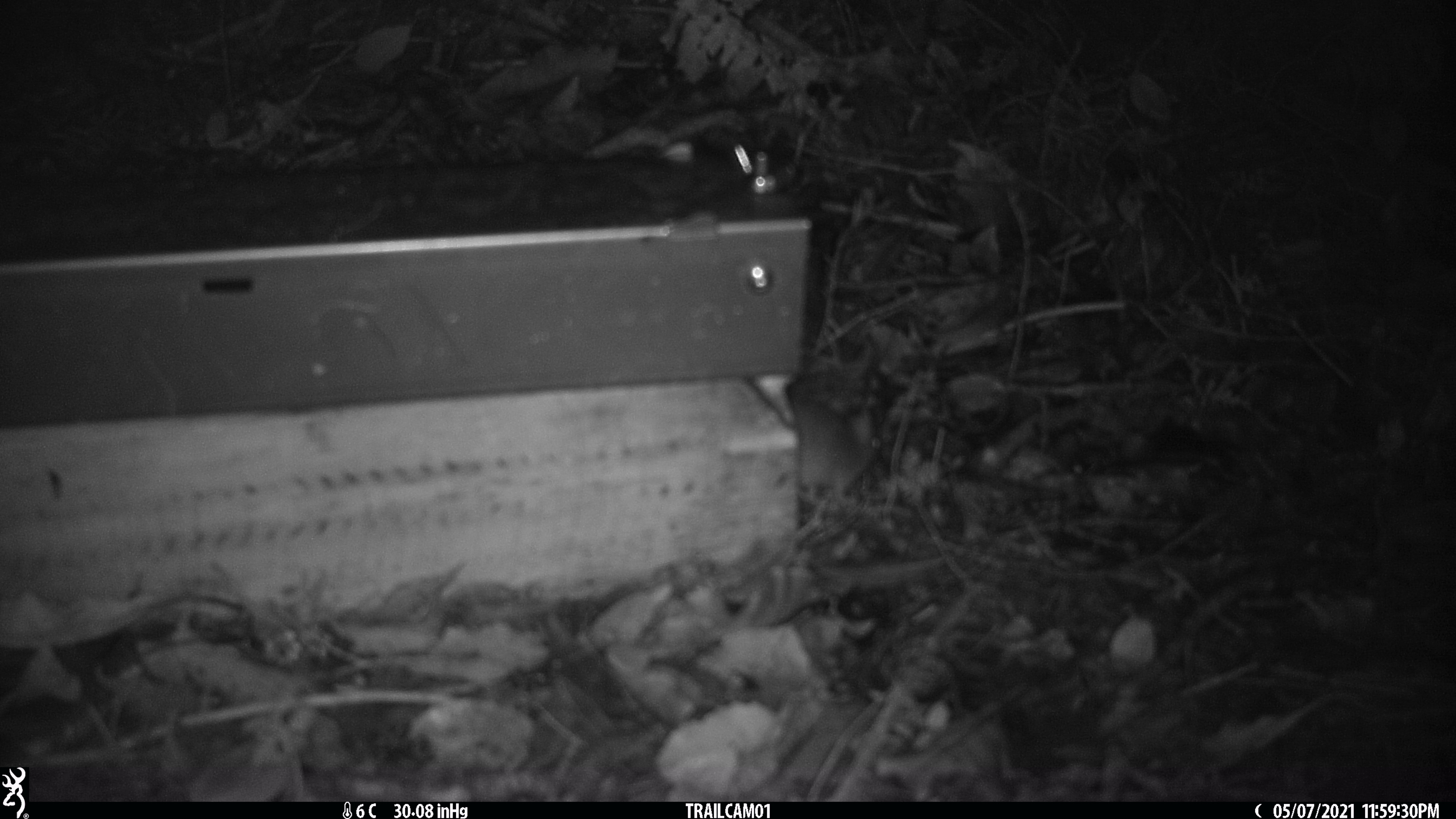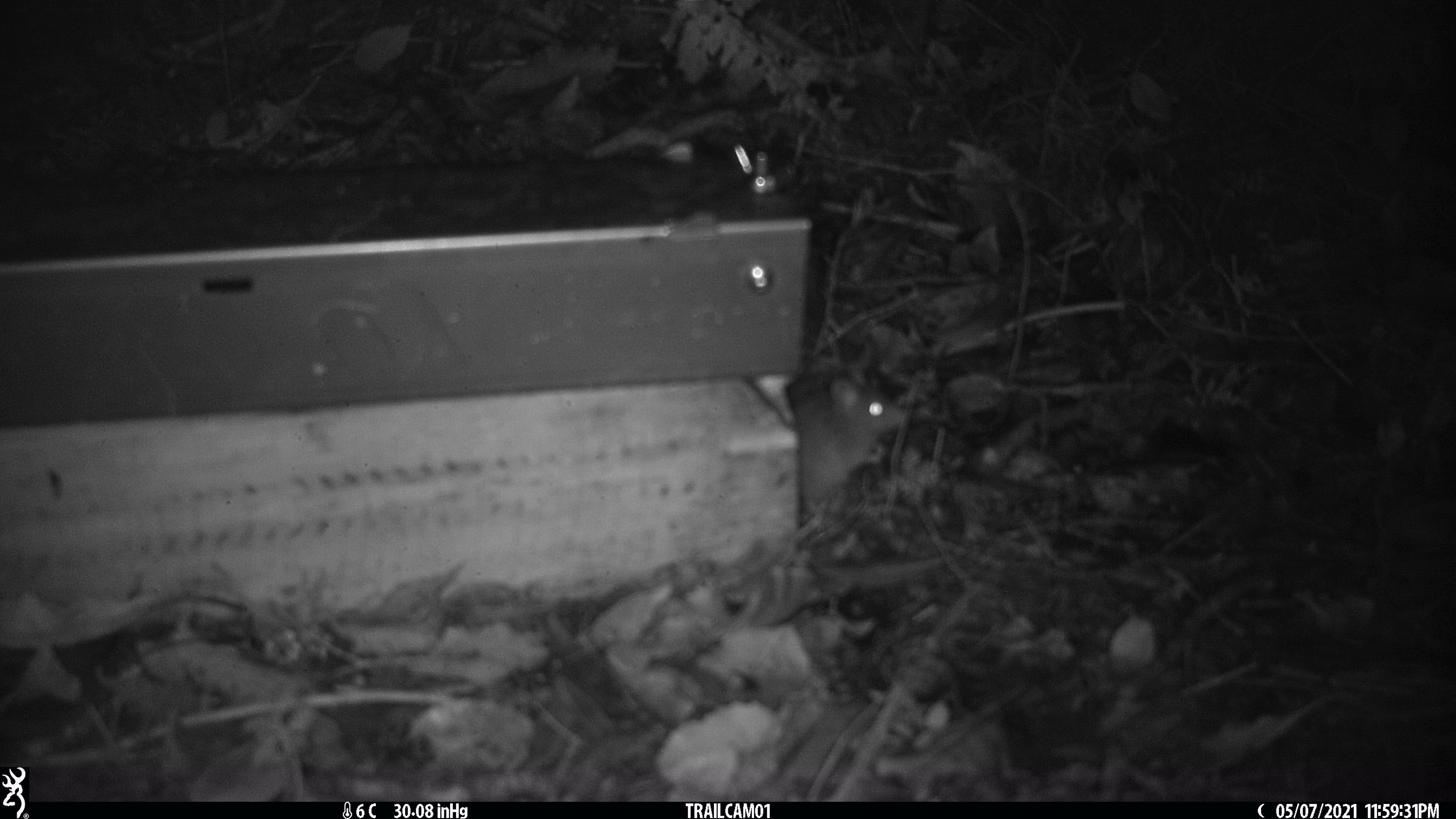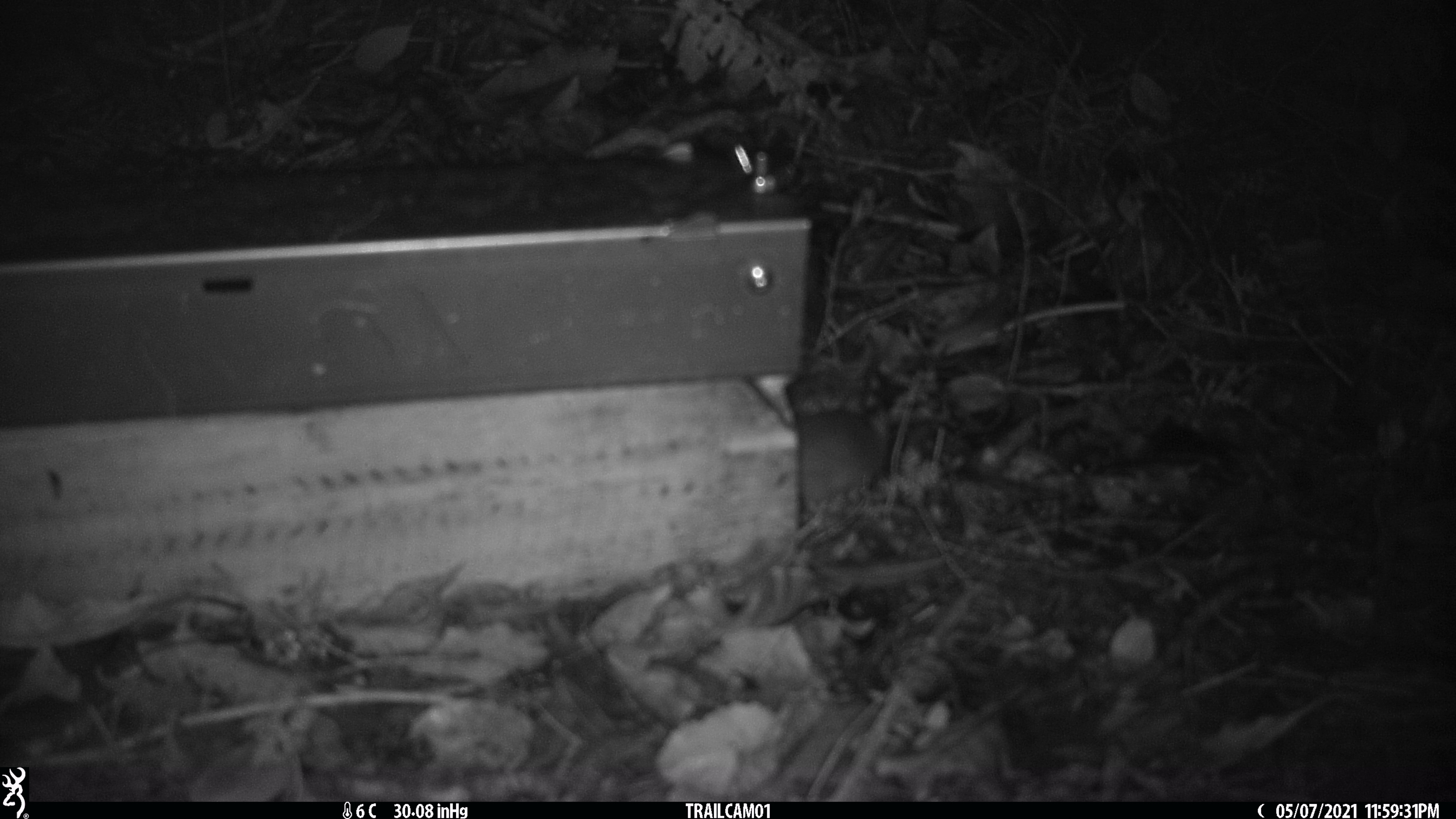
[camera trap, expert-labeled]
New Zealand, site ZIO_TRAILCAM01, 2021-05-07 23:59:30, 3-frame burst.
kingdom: Animalia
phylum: Chordata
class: Mammalia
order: Rodentia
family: Muridae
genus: Mus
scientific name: Mus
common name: mouse